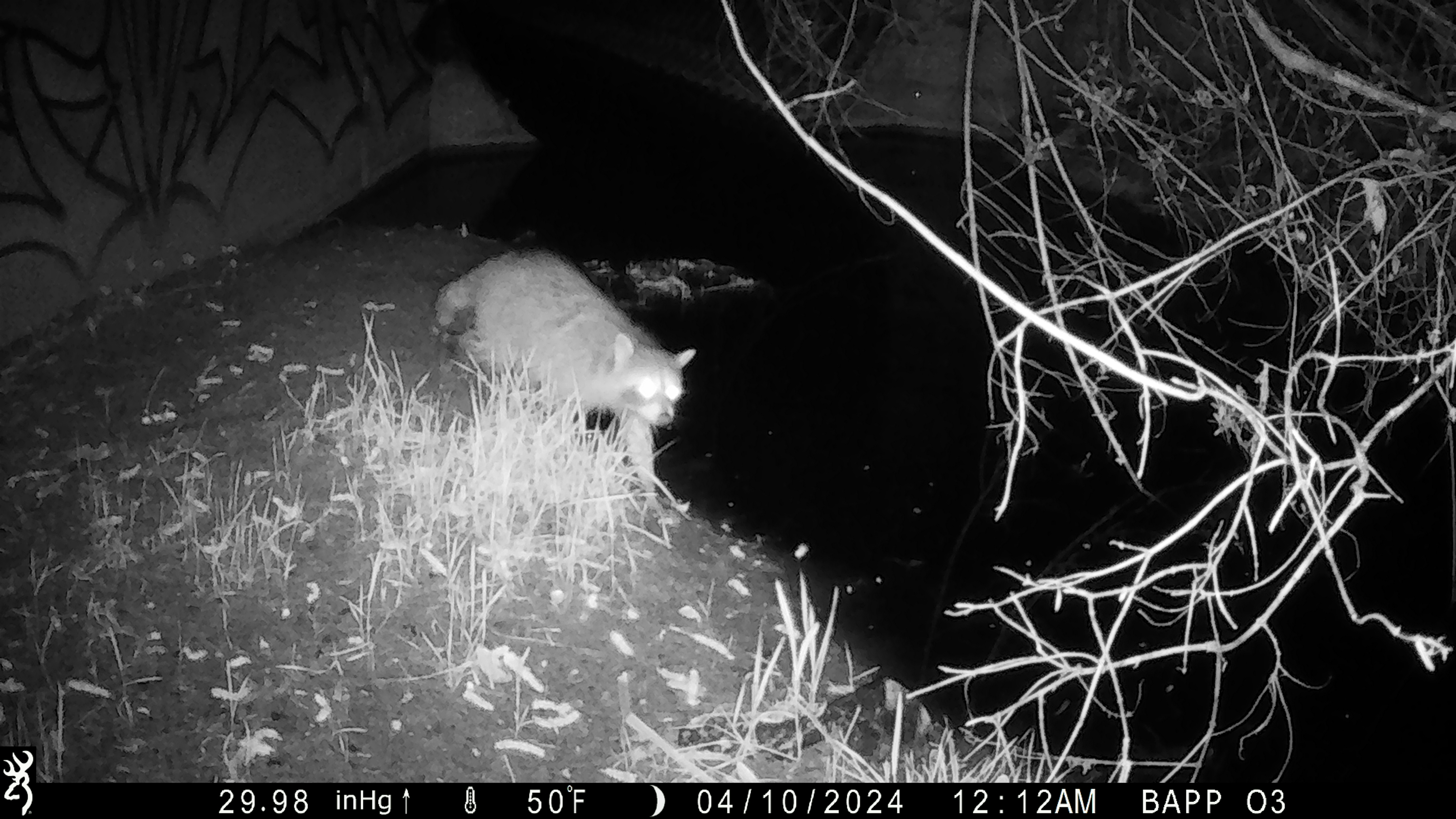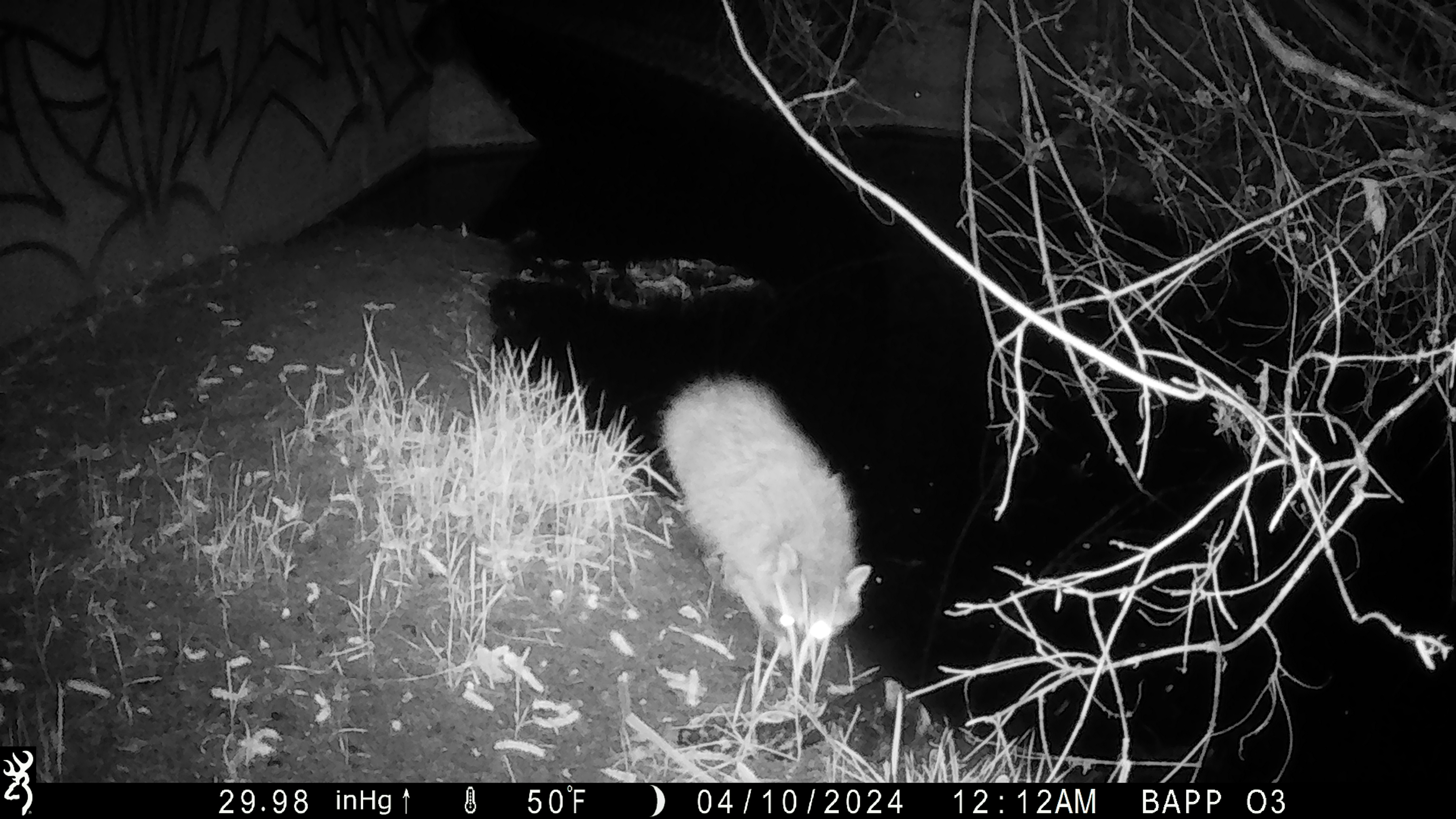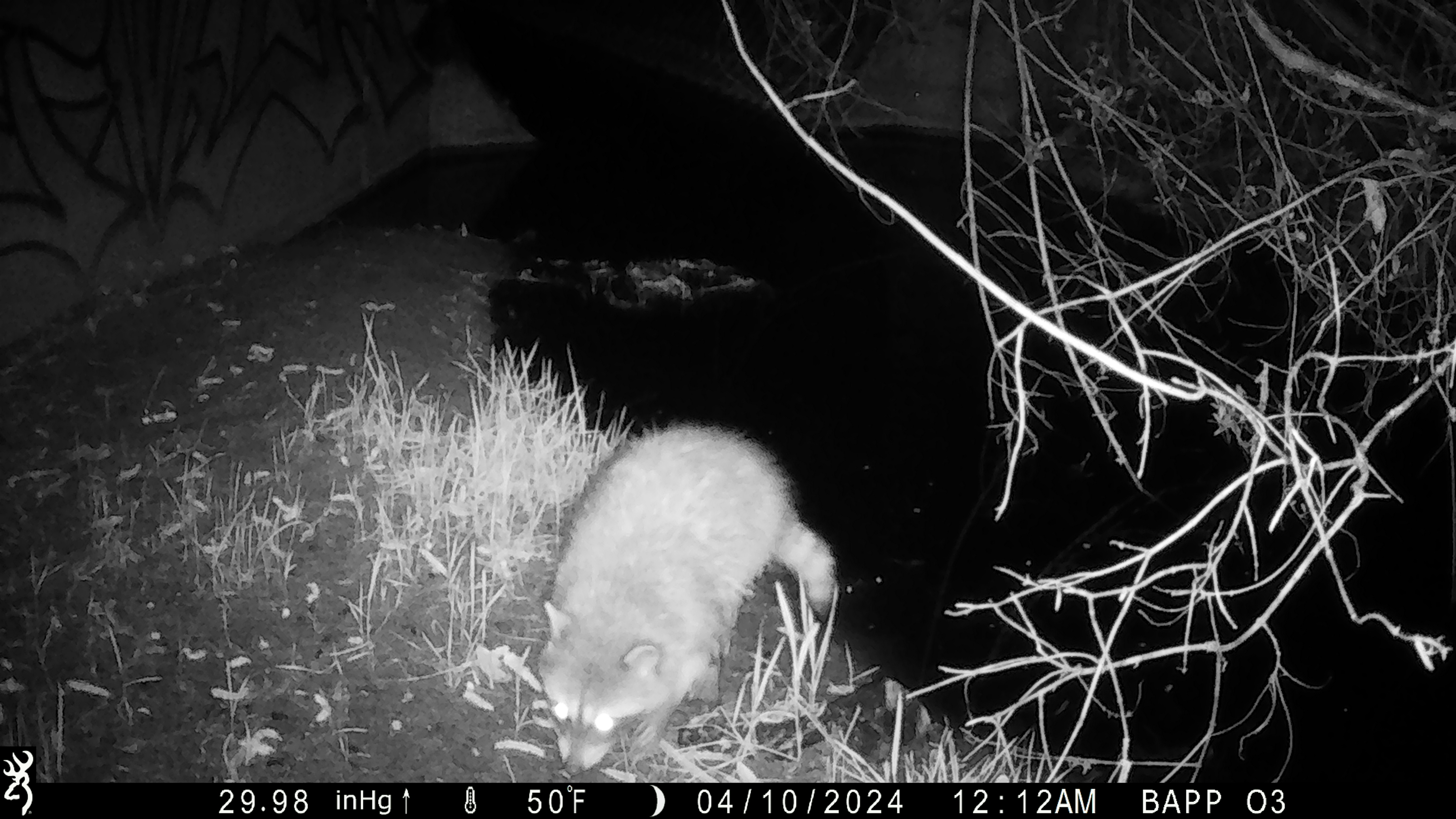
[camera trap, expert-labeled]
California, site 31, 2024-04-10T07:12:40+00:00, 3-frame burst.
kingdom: Animalia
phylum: Chordata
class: Mammalia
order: Carnivora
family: Procyonidae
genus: Procyon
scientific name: Procyon lotor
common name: raccoon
Raccoon (Procyon lotor).